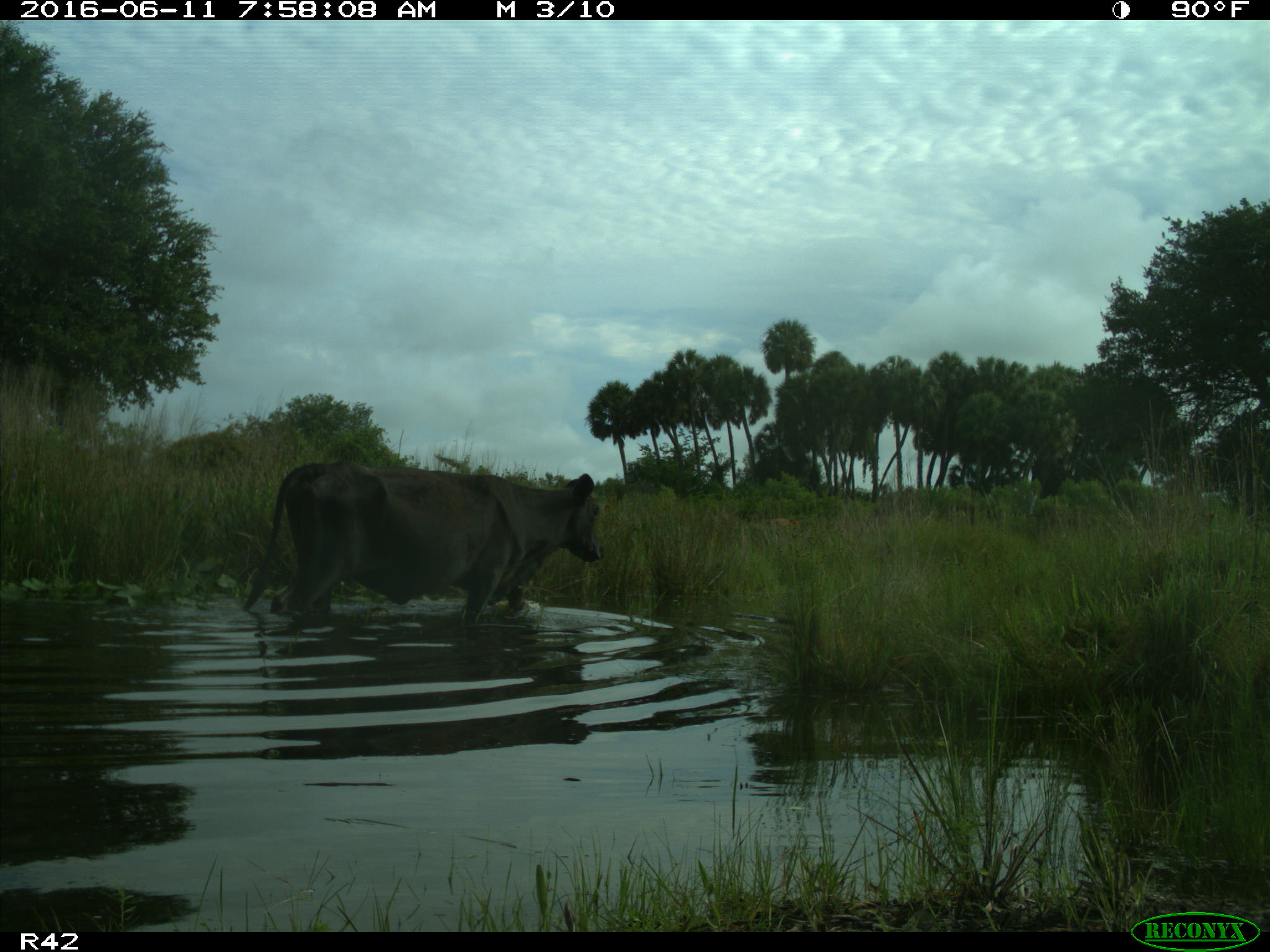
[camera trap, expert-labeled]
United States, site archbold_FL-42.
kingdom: Animalia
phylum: Chordata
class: Mammalia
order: Artiodactyla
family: Bovidae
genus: Bos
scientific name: Bos taurus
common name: domestic cow